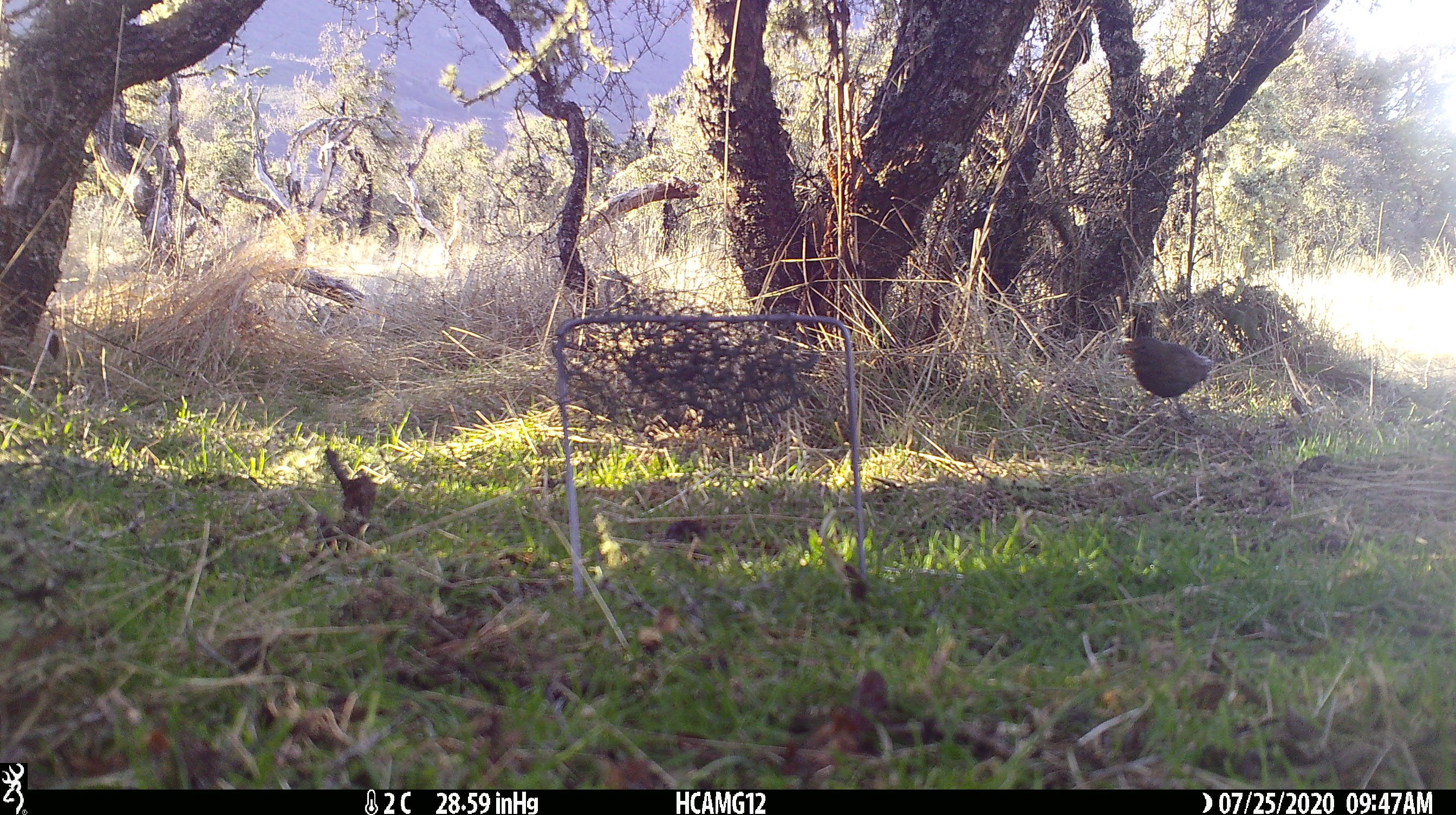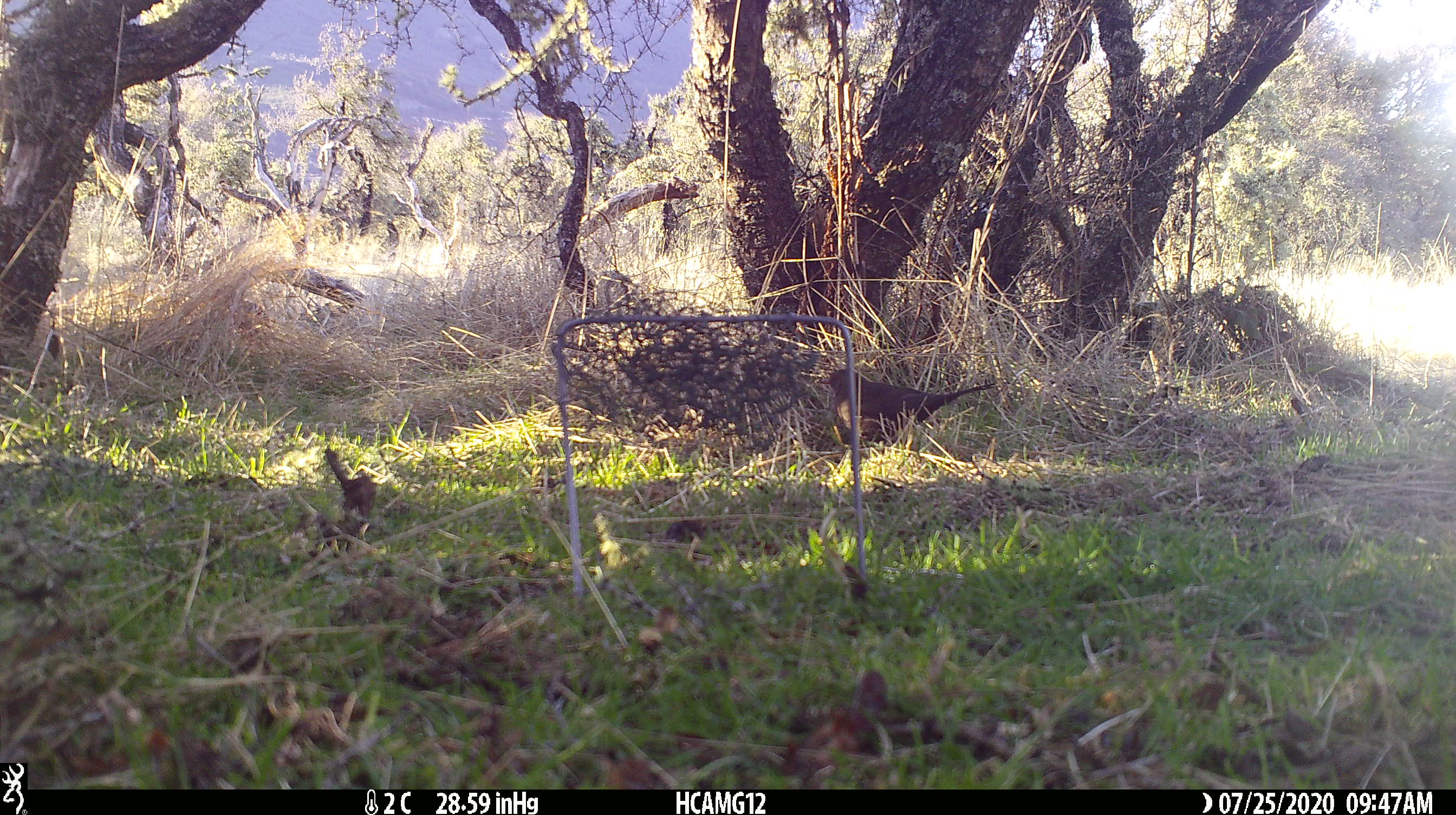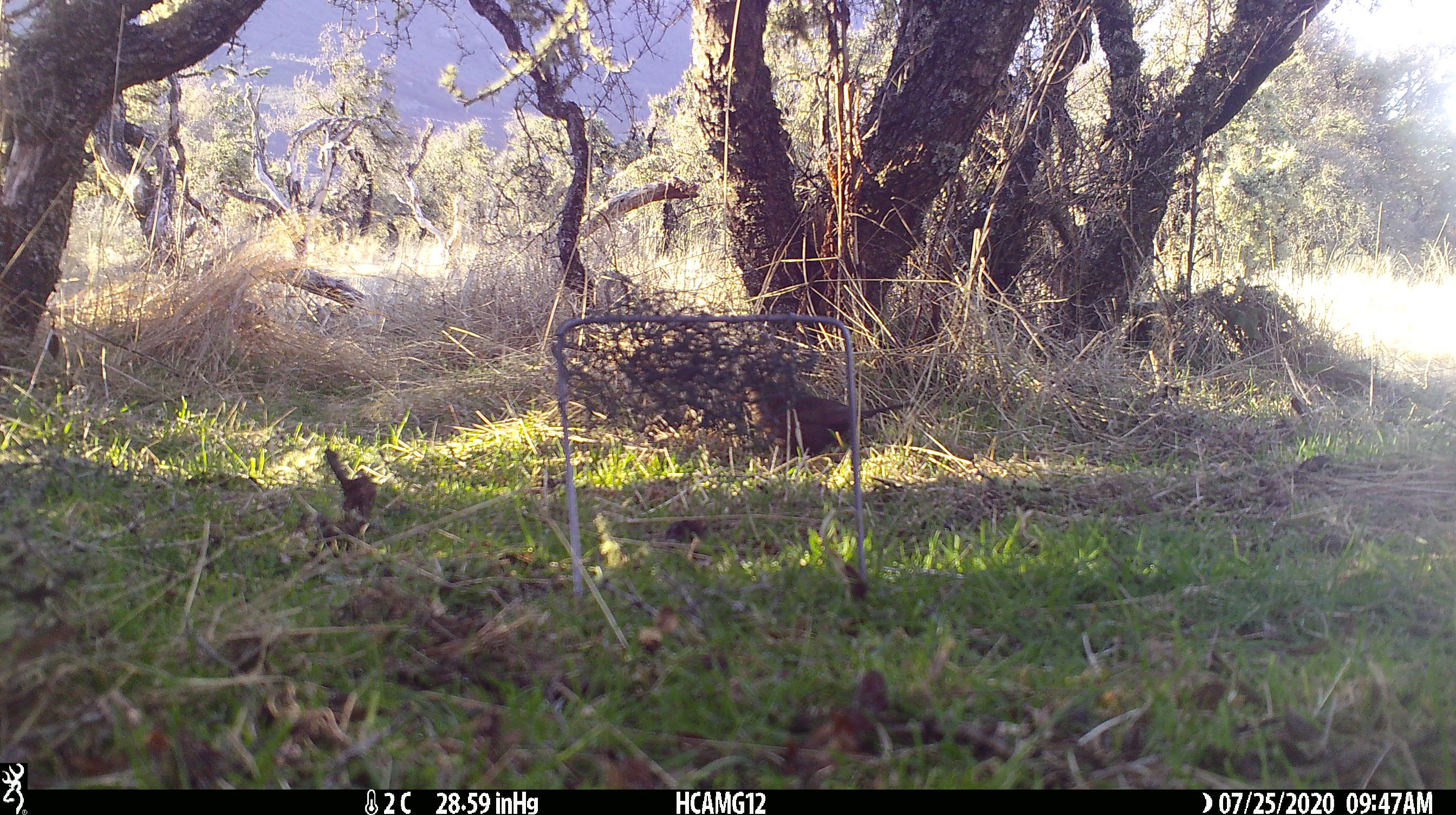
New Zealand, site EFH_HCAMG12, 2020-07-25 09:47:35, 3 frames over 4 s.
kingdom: Animalia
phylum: Chordata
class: Aves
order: Passeriformes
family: Turdidae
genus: Turdus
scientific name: Turdus merula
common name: eurasian blackbird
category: blackbird